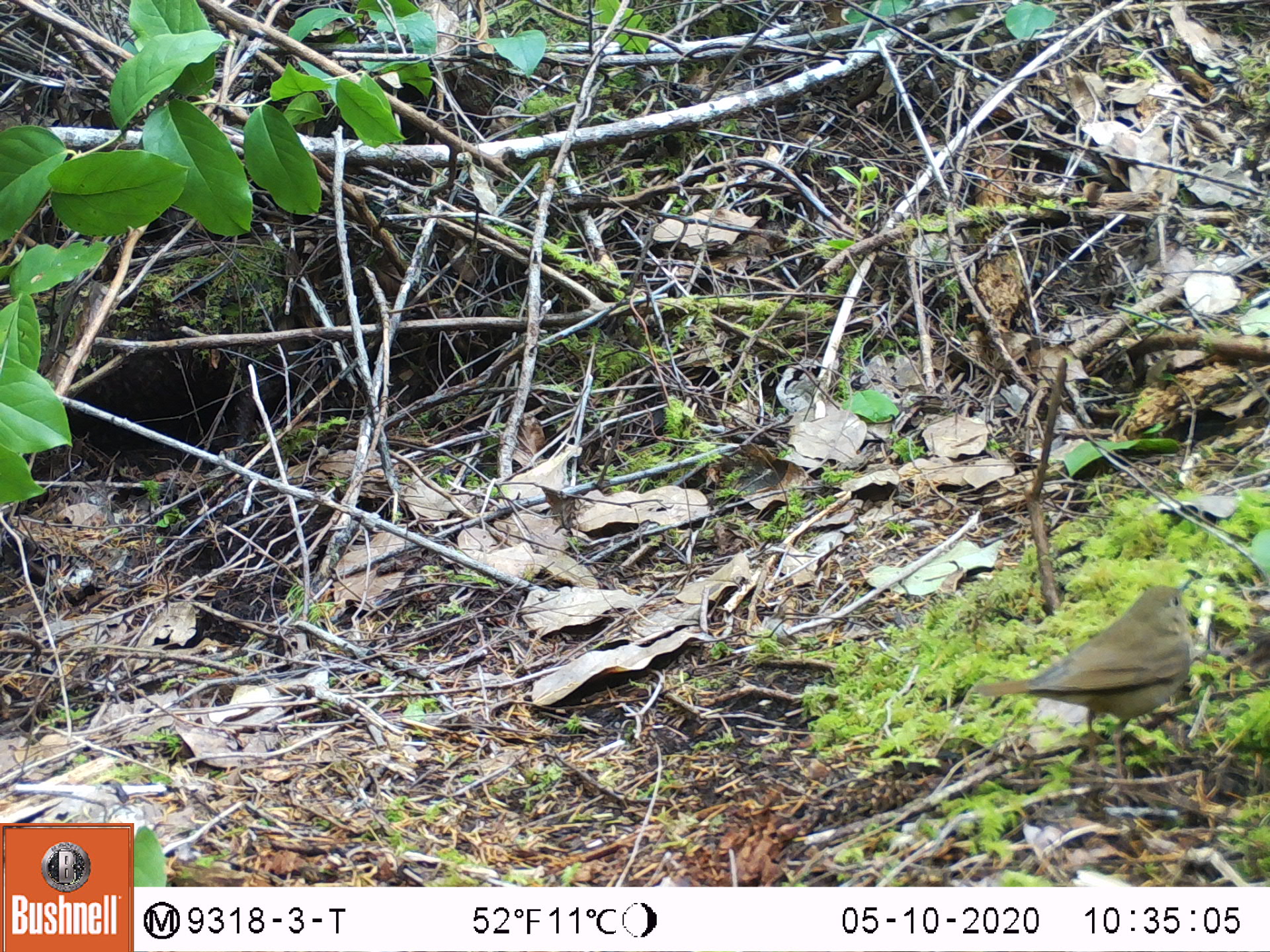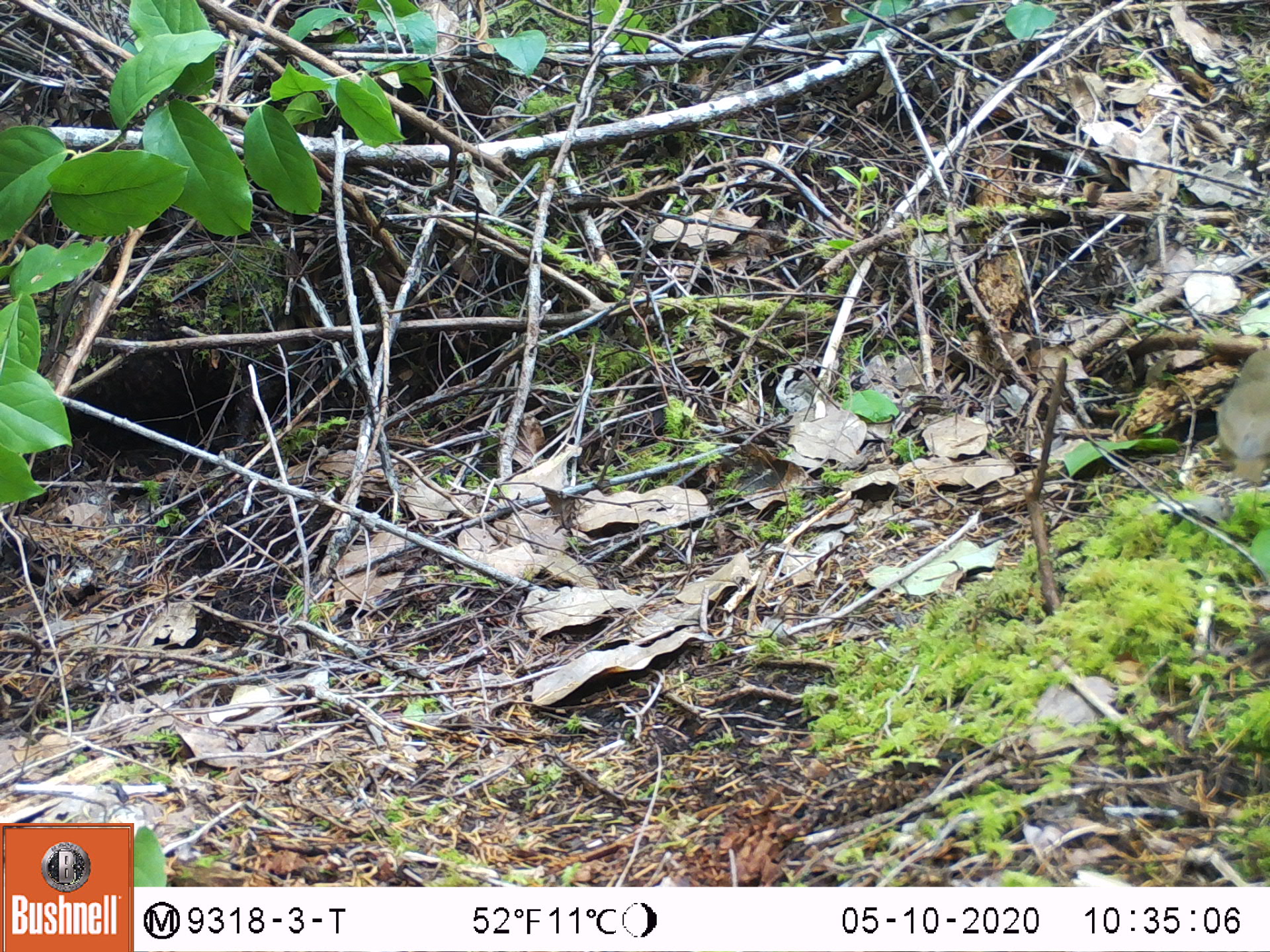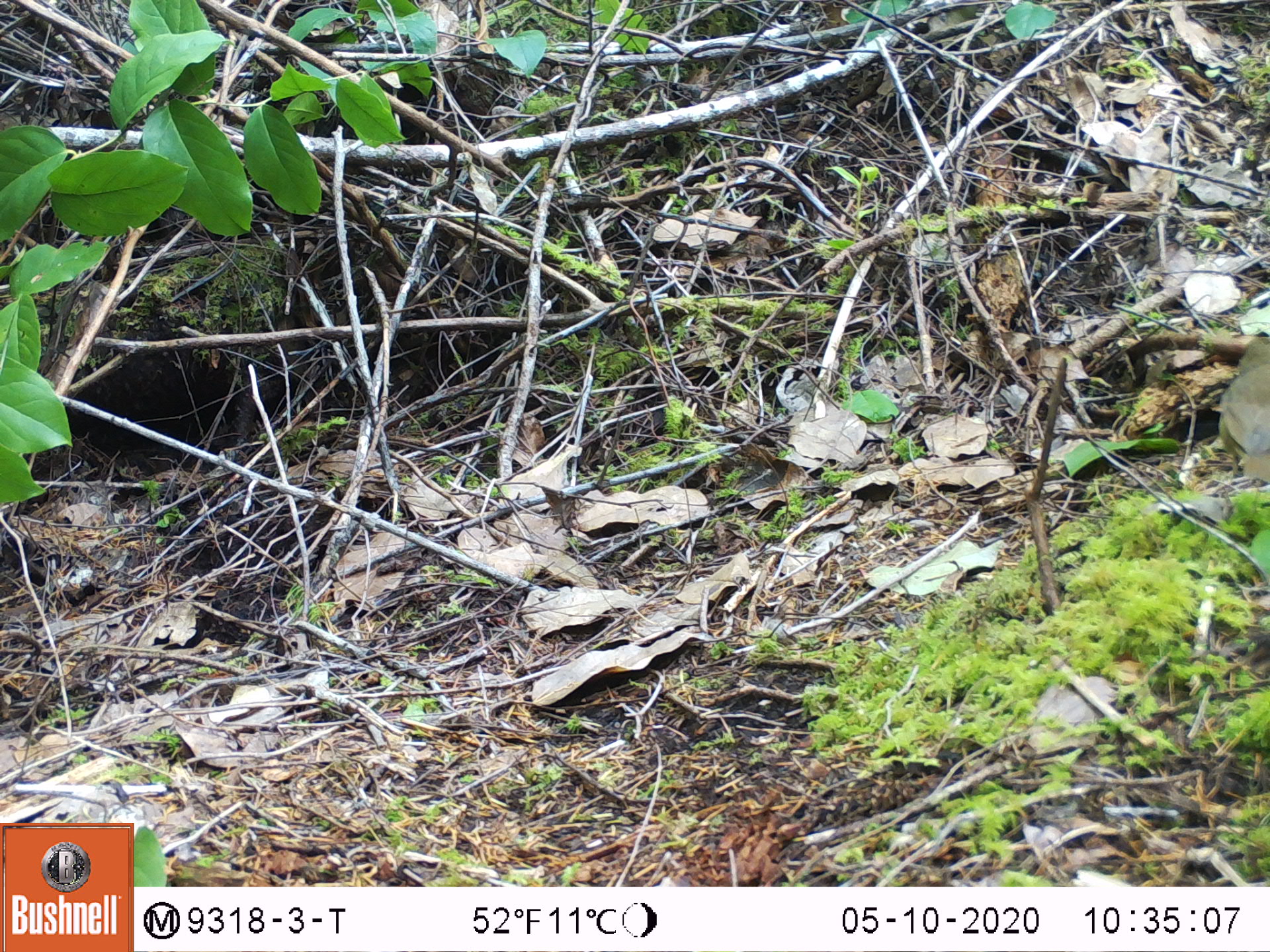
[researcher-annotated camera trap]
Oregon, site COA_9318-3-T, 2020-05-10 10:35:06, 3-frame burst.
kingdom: Animalia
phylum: Chordata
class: Aves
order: Passeriformes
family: Turdidae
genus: Catharus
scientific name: Catharus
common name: brown thrushes and nightingale-thrushes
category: catharus species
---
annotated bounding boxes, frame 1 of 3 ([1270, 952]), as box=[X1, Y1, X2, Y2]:
catharus species: box=[972, 570, 1207, 782]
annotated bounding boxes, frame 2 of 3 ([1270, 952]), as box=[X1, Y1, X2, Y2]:
catharus species: box=[1204, 340, 1268, 494]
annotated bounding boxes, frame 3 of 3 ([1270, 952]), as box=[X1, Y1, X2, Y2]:
catharus species: box=[1215, 322, 1268, 483]